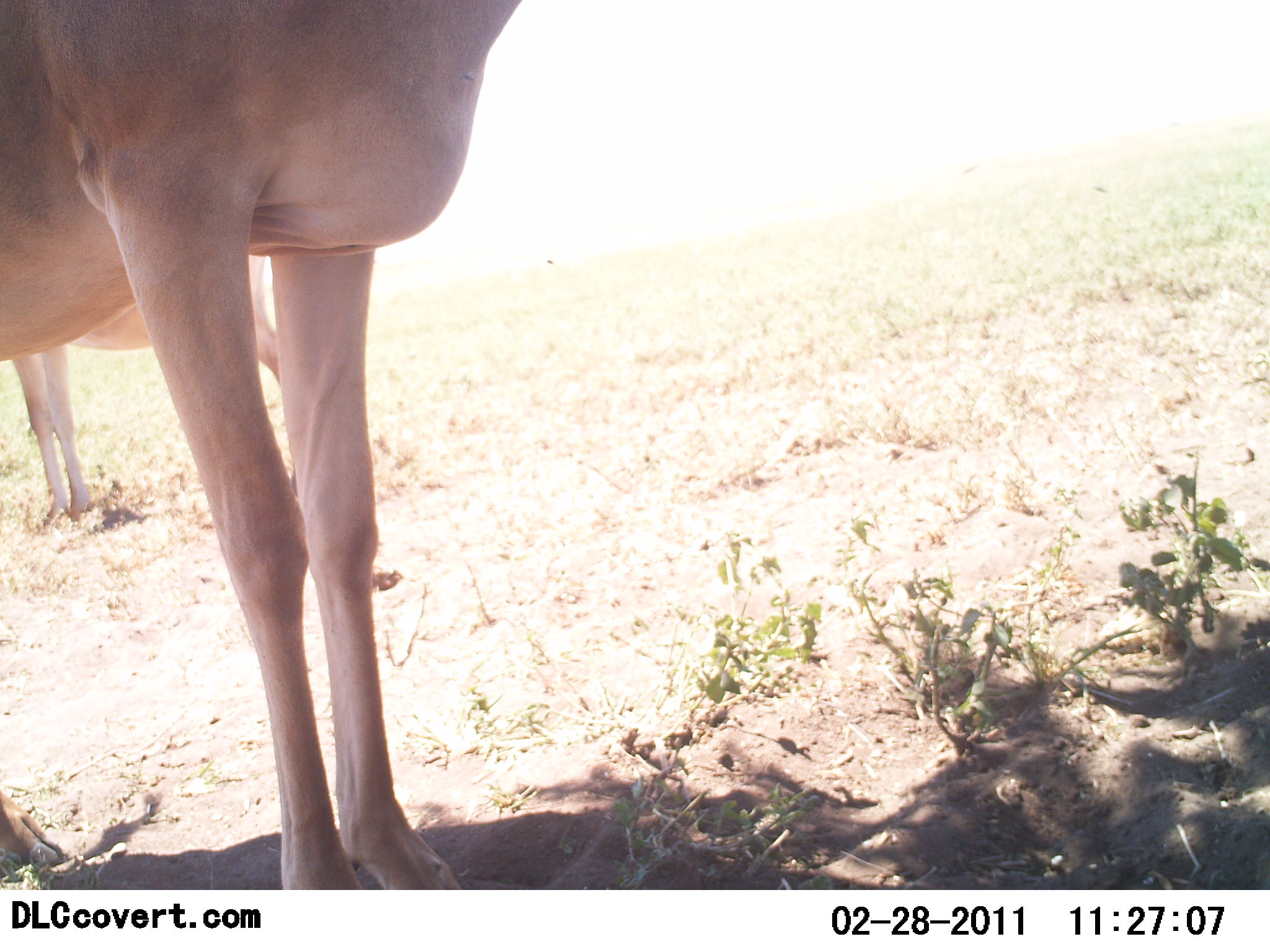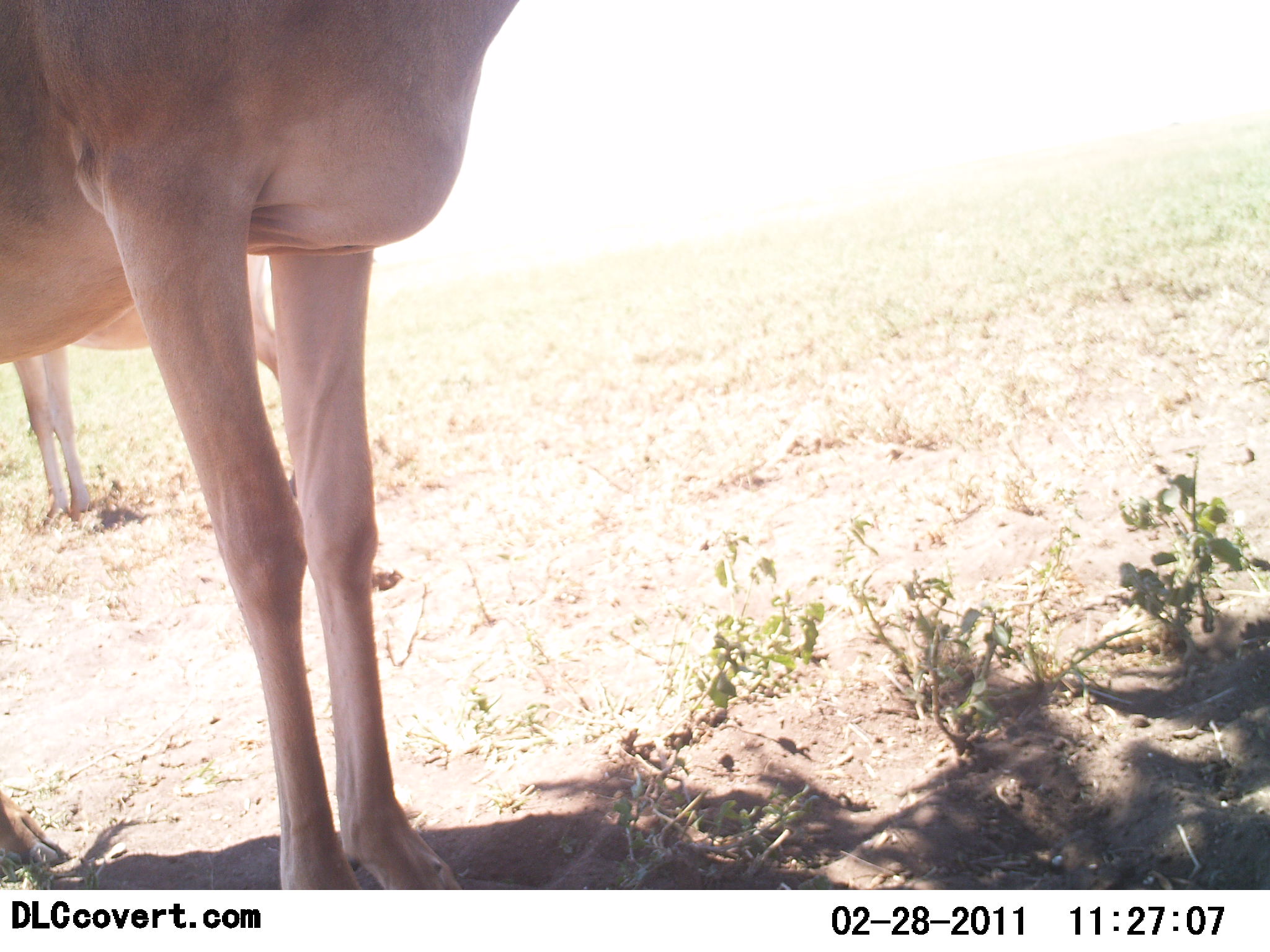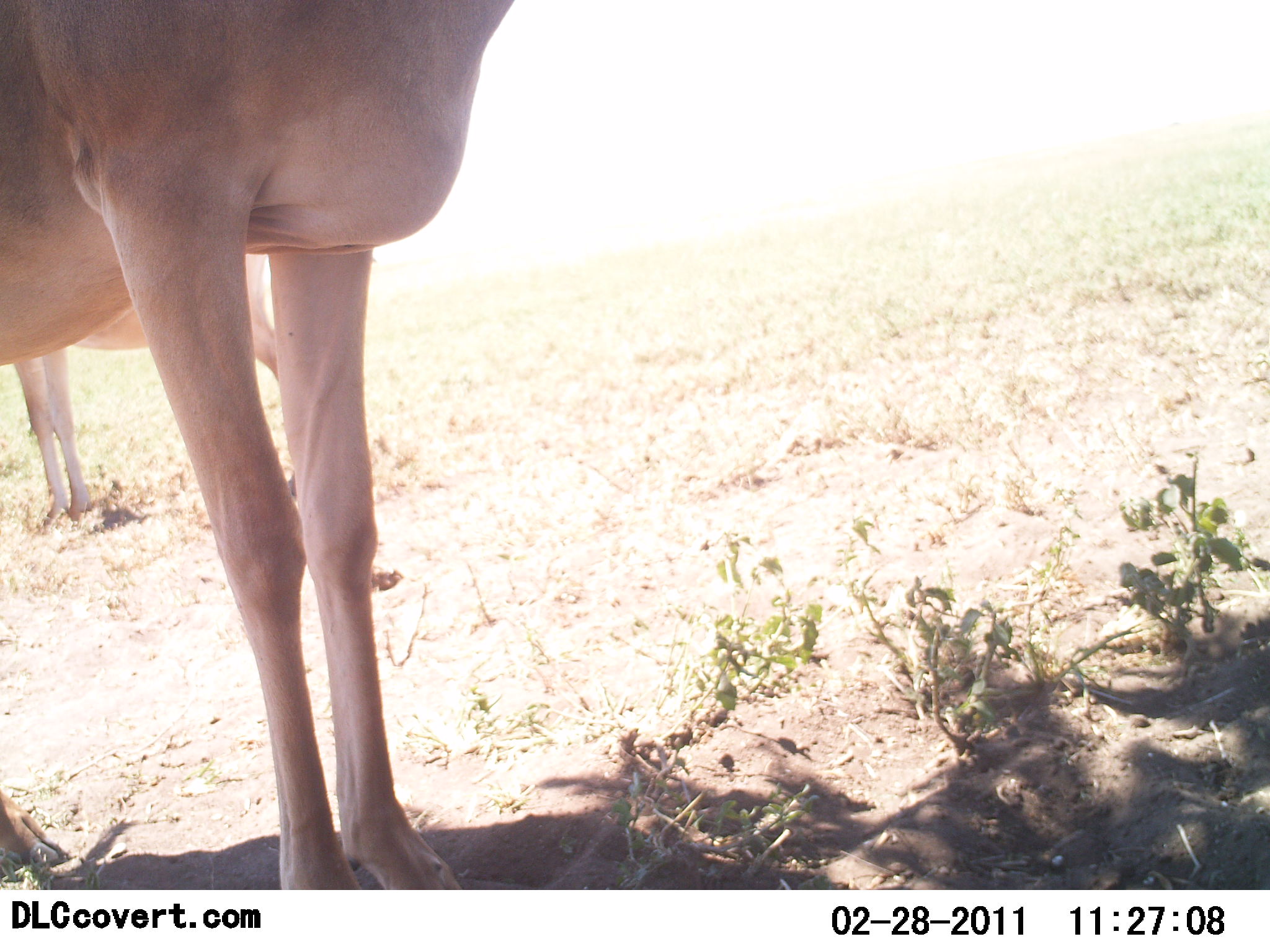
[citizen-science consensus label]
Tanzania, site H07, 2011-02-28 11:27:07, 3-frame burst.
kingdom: Animalia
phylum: Chordata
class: Mammalia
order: Artiodactyla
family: Bovidae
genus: Alcelaphus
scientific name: Alcelaphus buselaphus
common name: hartebeest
Hartebeest (Alcelaphus buselaphus), count 2. Behavior (volunteer vote fractions): standing 100%, resting 0%, moving 0%, interacting 0%. Young present (vote fraction): 0%. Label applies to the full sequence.